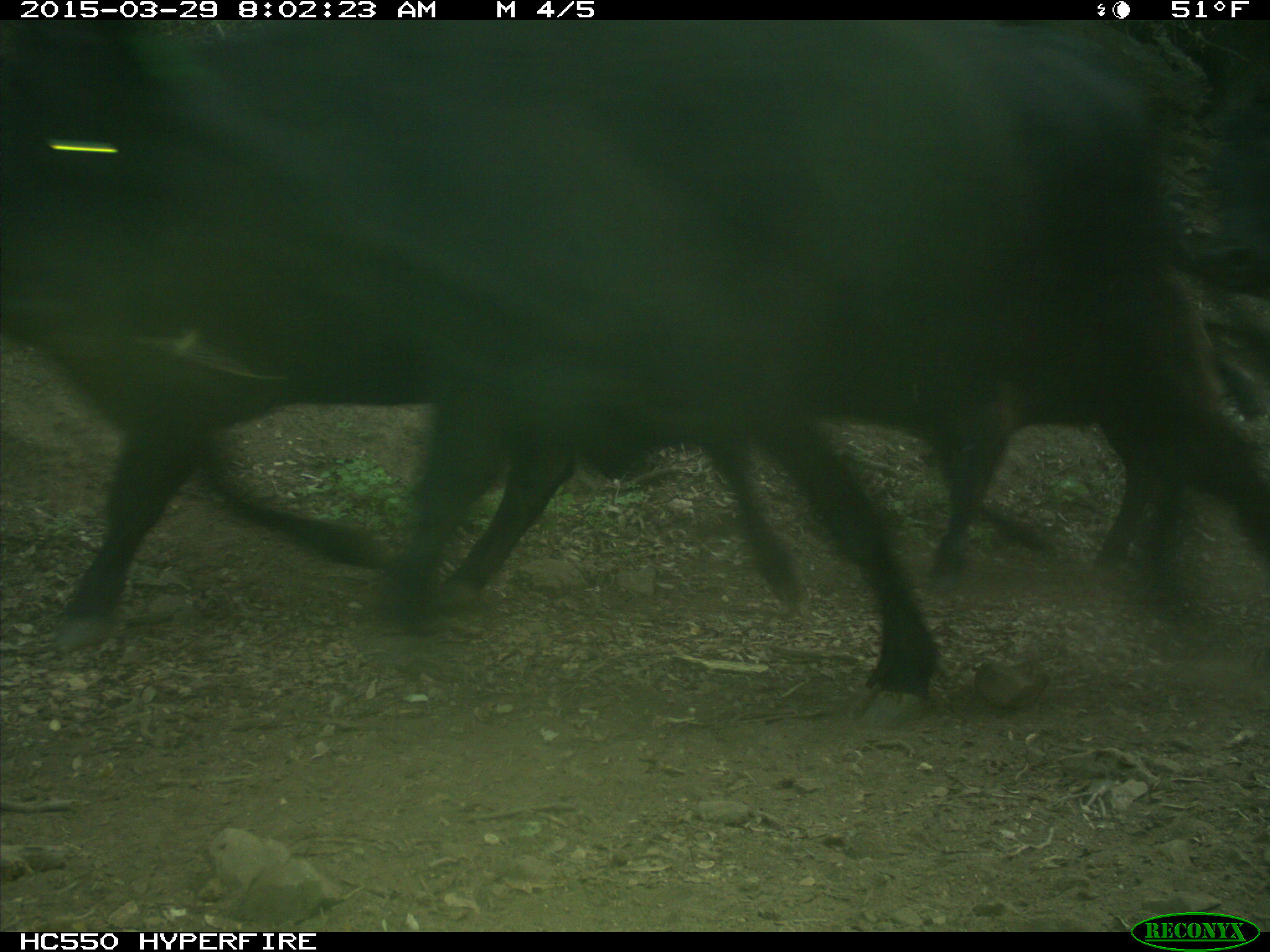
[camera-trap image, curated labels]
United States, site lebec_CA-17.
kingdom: Animalia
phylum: Chordata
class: Mammalia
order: Artiodactyla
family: Bovidae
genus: Bos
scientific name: Bos taurus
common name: domestic cow